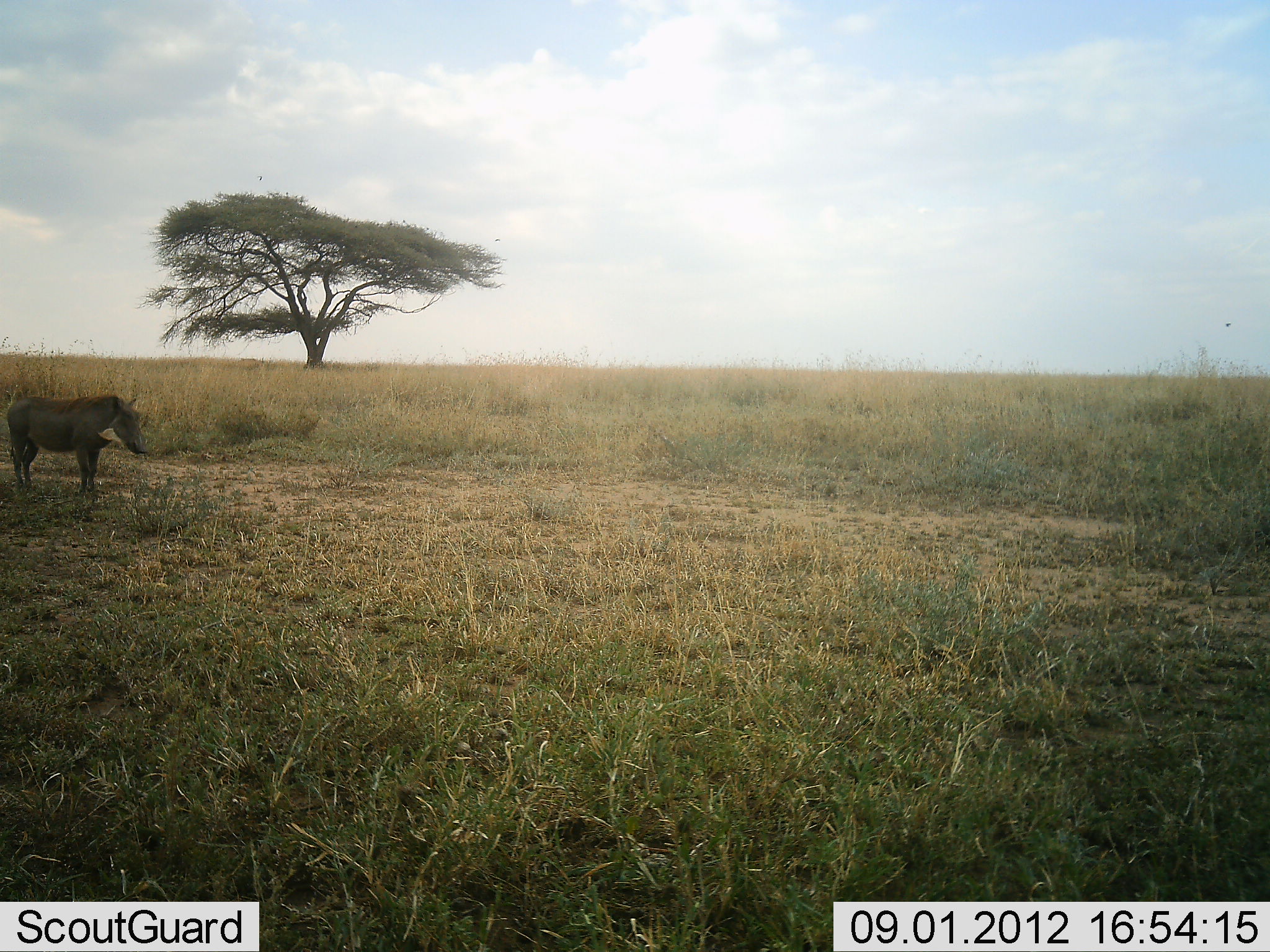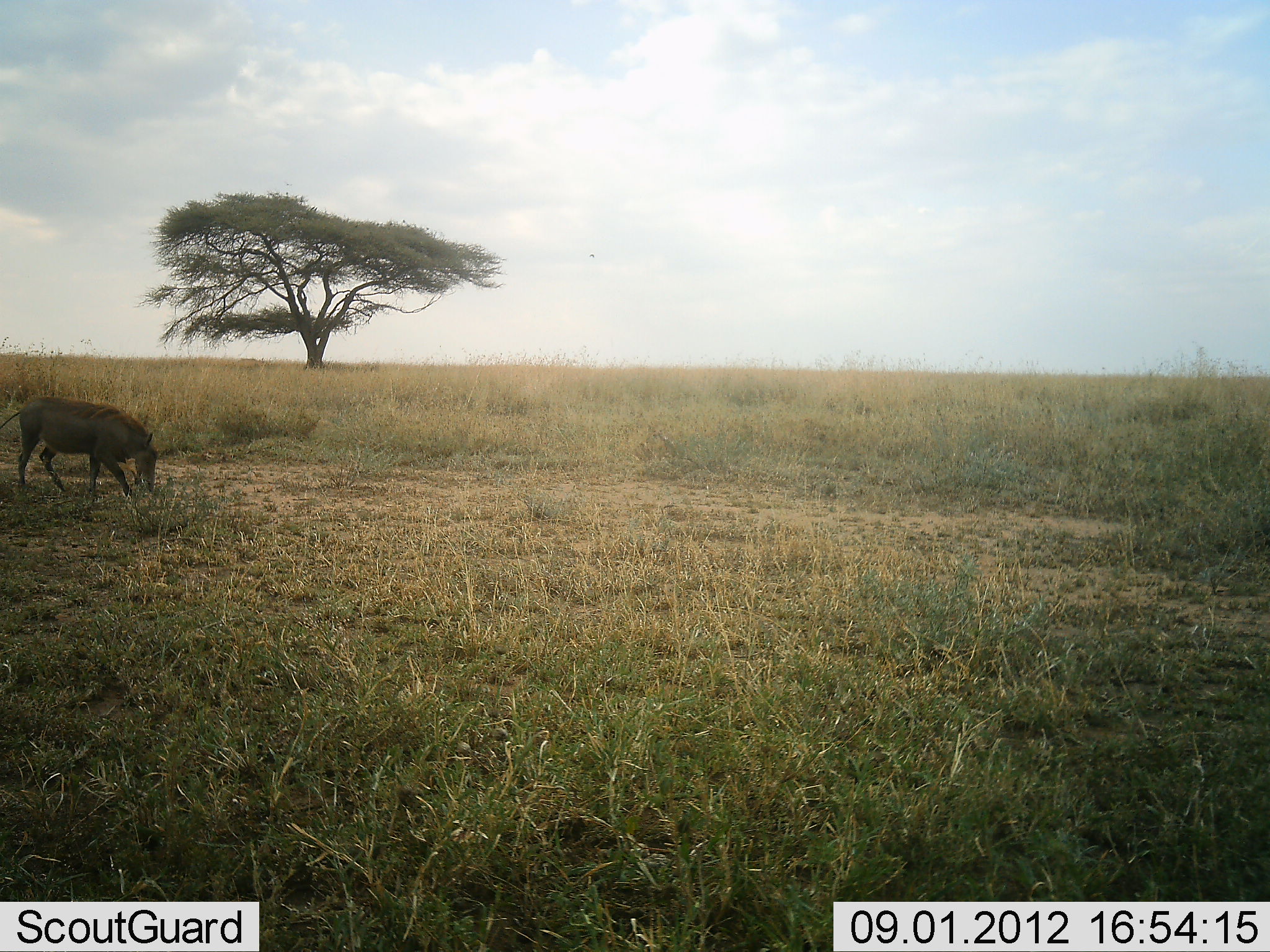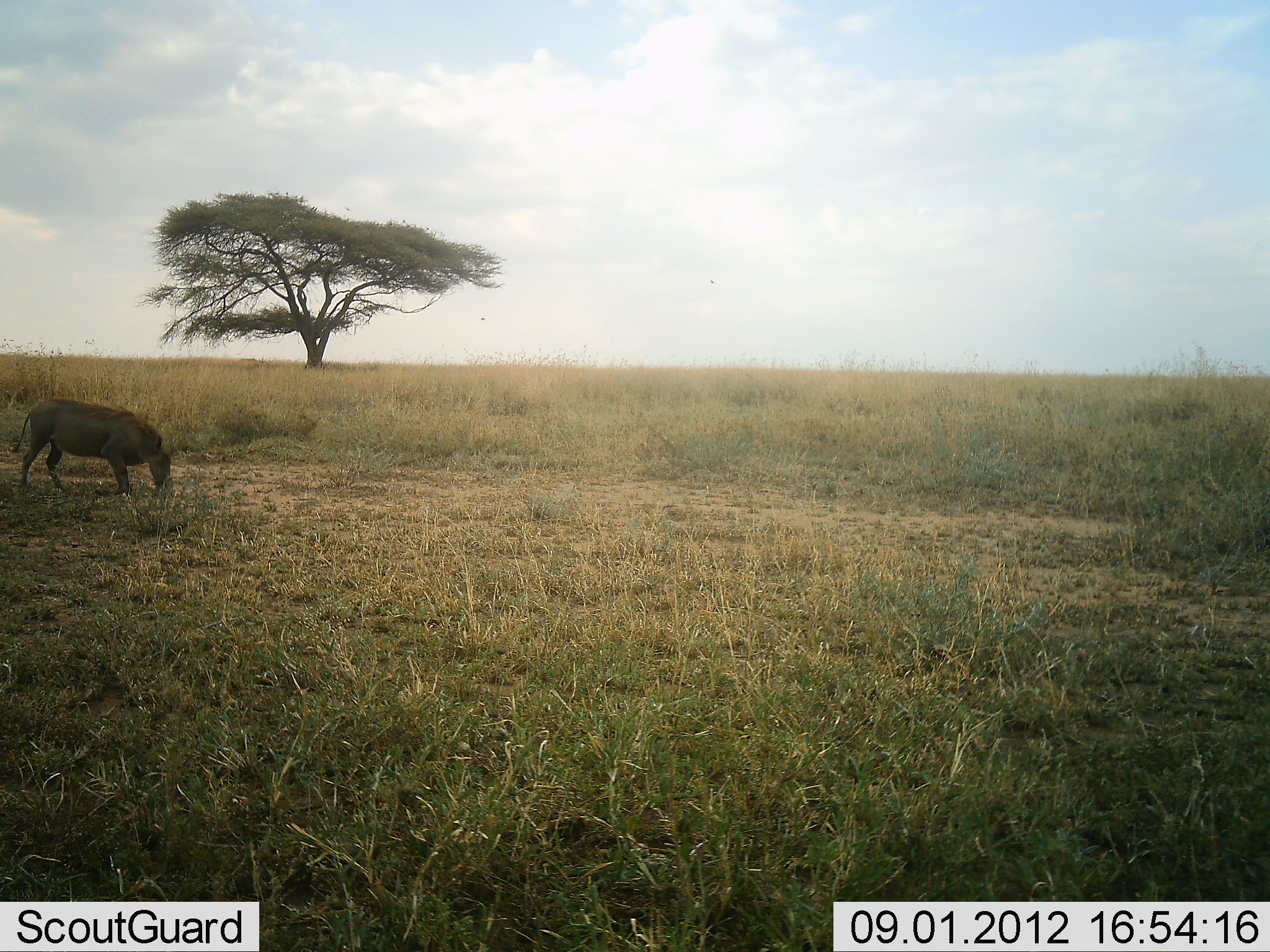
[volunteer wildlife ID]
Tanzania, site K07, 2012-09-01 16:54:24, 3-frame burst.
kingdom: Animalia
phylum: Chordata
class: Mammalia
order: Artiodactyla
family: Suidae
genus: Phacochoerus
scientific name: Phacochoerus africanus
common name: warthog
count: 1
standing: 40%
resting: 0%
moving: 40%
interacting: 0%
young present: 0%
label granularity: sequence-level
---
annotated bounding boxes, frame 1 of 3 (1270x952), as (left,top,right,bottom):
animal: (6,394,147,495)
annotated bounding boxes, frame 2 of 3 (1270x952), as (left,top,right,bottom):
animal: (0,396,156,501)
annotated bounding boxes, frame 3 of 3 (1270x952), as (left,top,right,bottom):
animal: (9,400,171,499)